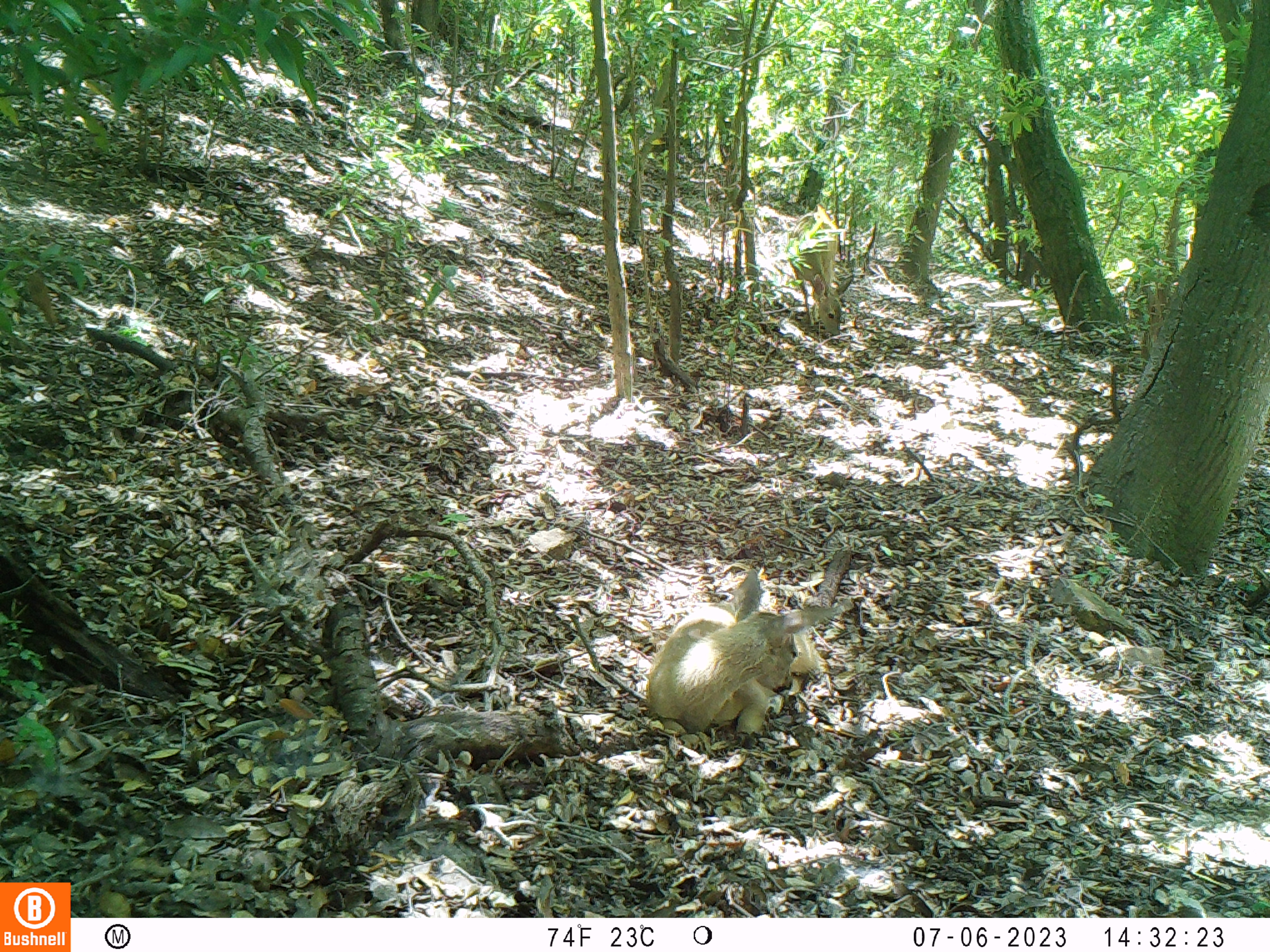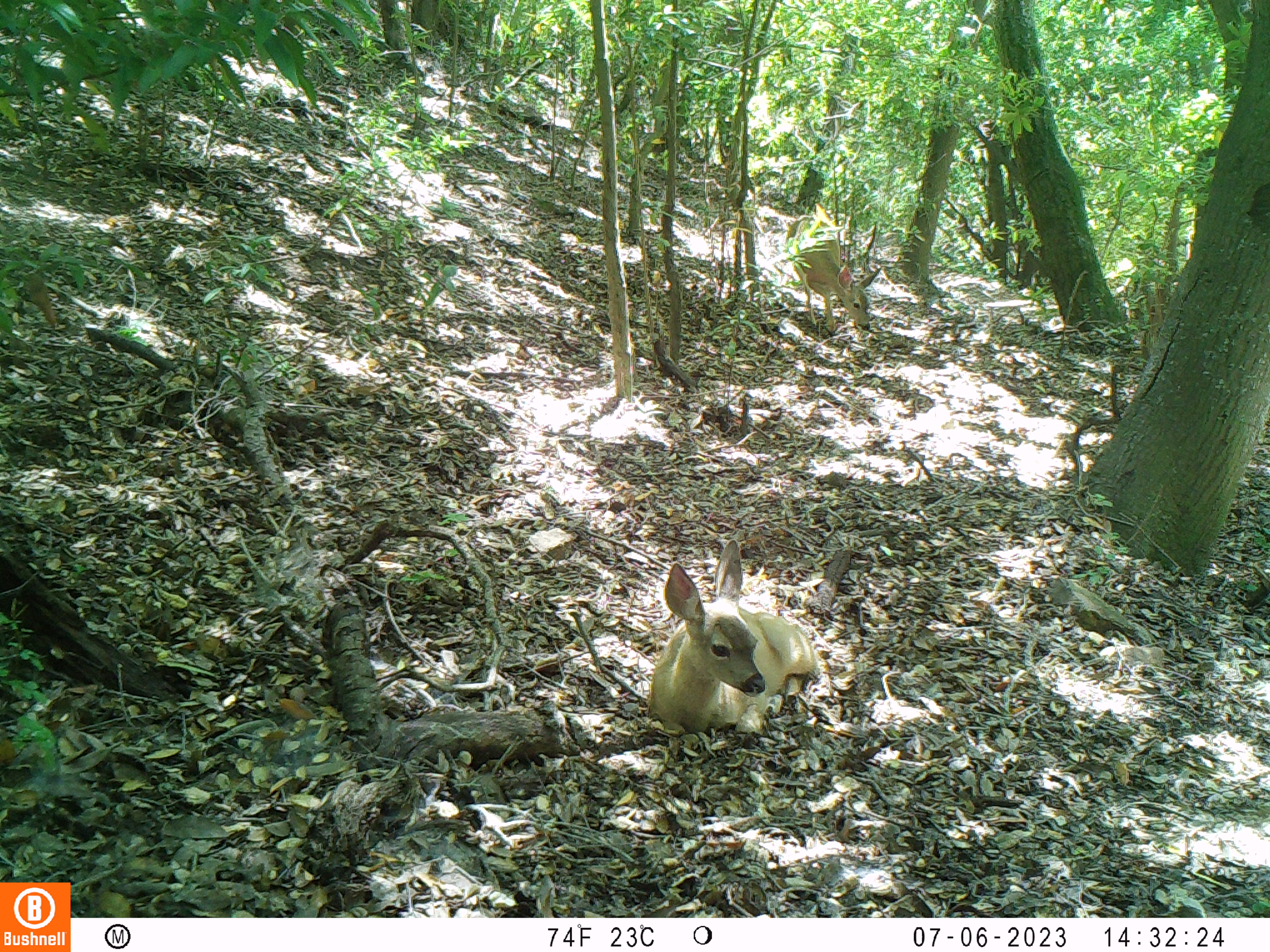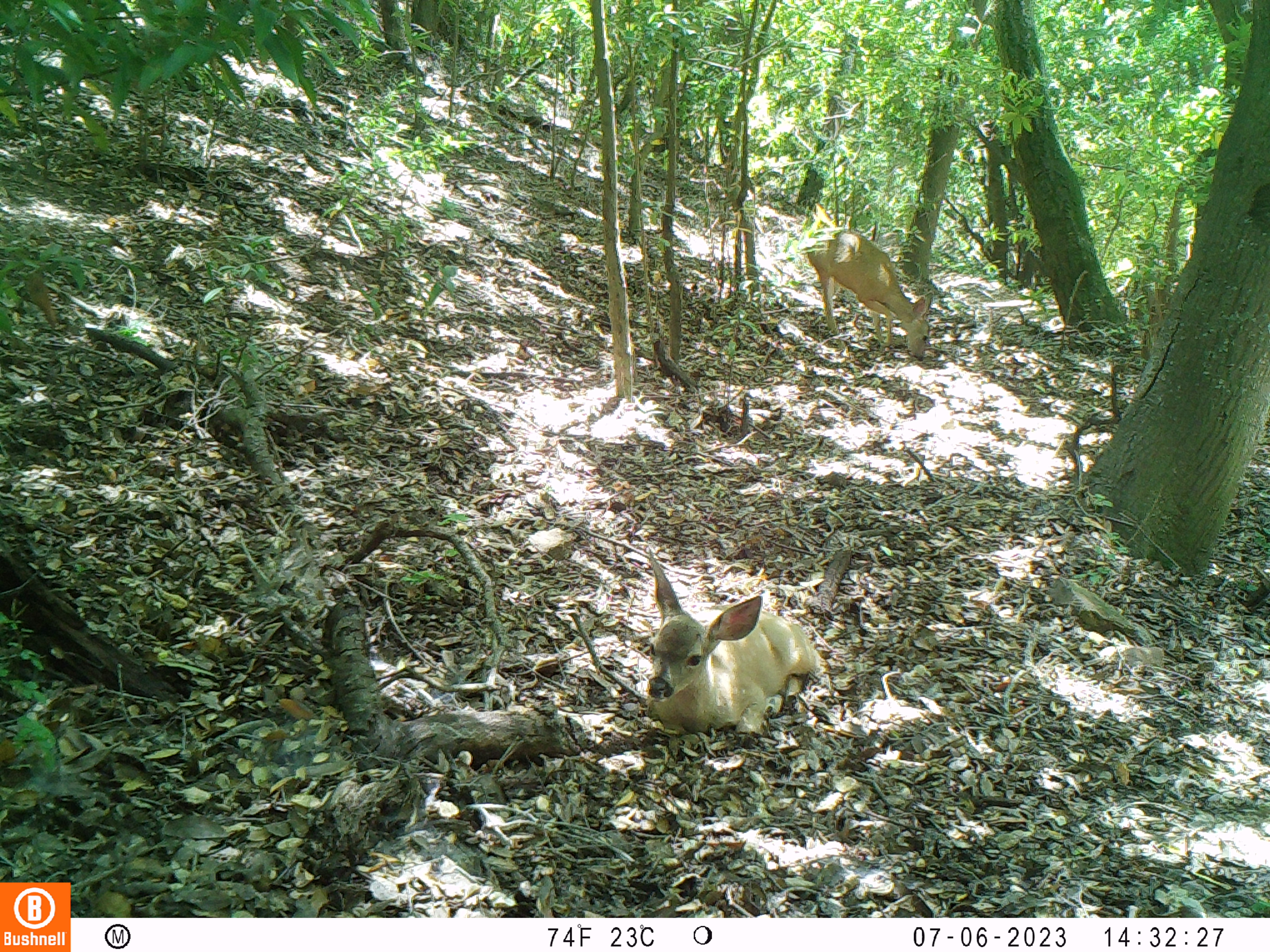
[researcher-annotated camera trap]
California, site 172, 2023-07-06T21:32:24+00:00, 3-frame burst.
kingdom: Animalia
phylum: Chordata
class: Mammalia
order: Artiodactyla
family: Cervidae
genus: Odocoileus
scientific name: Odocoileus hemionus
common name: mule deer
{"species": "mule deer (Odocoileus hemionus)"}